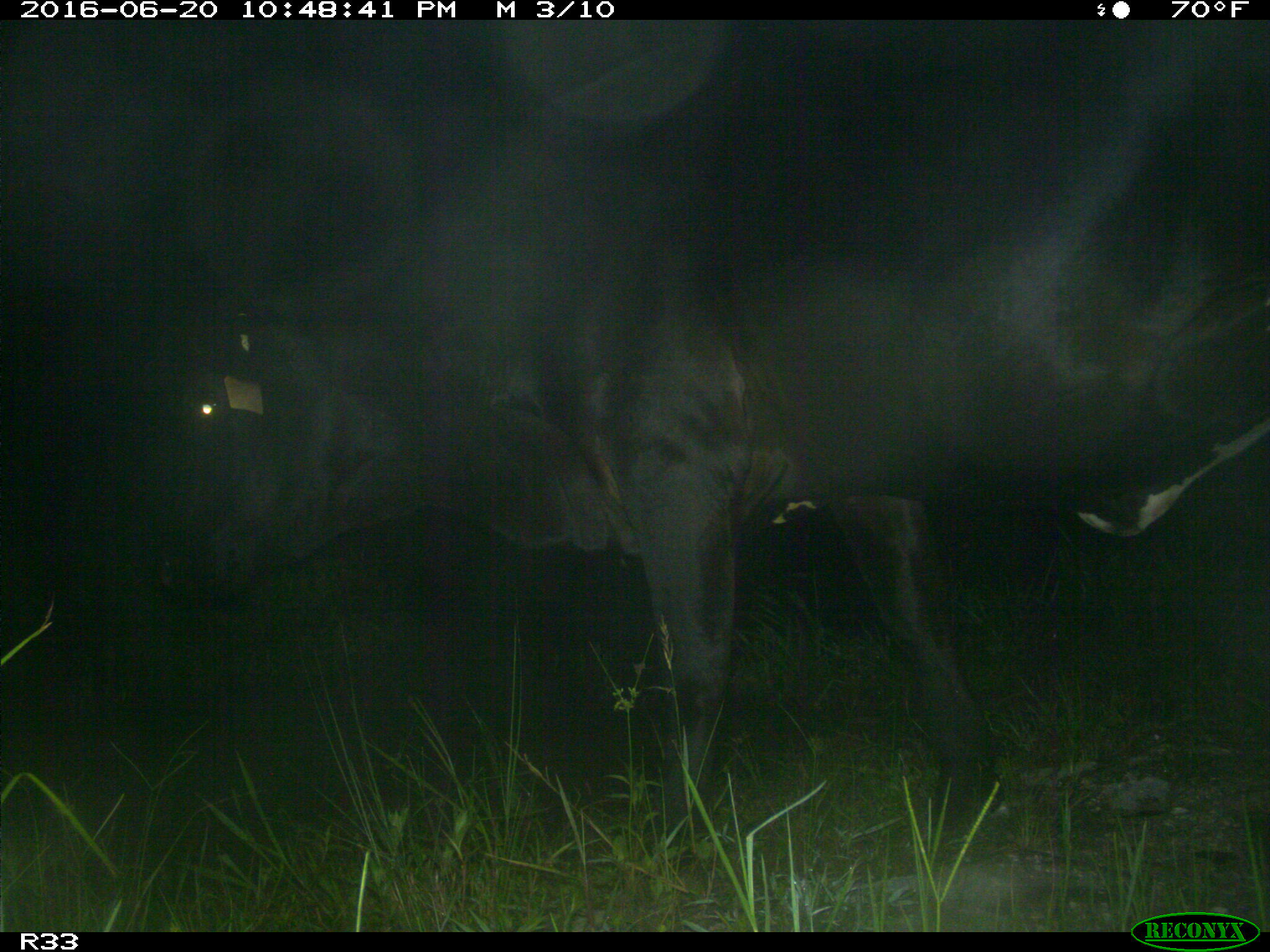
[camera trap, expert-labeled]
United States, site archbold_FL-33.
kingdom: Animalia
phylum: Chordata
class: Mammalia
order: Artiodactyla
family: Bovidae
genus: Bos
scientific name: Bos taurus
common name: domestic cow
Bos taurus (domestic cow).